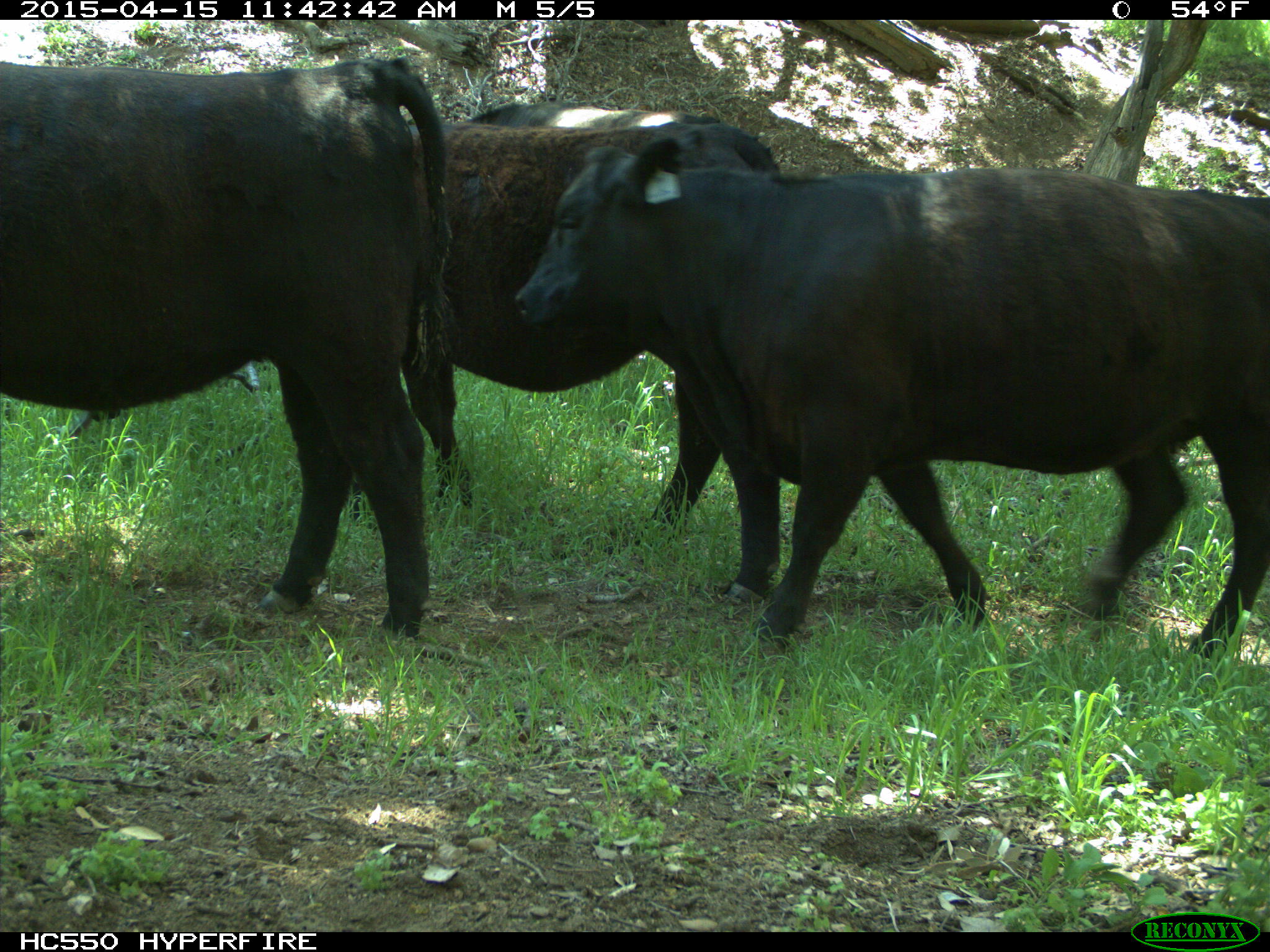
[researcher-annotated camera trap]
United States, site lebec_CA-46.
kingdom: Animalia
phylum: Chordata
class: Mammalia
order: Artiodactyla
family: Bovidae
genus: Bos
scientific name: Bos taurus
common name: domestic cow